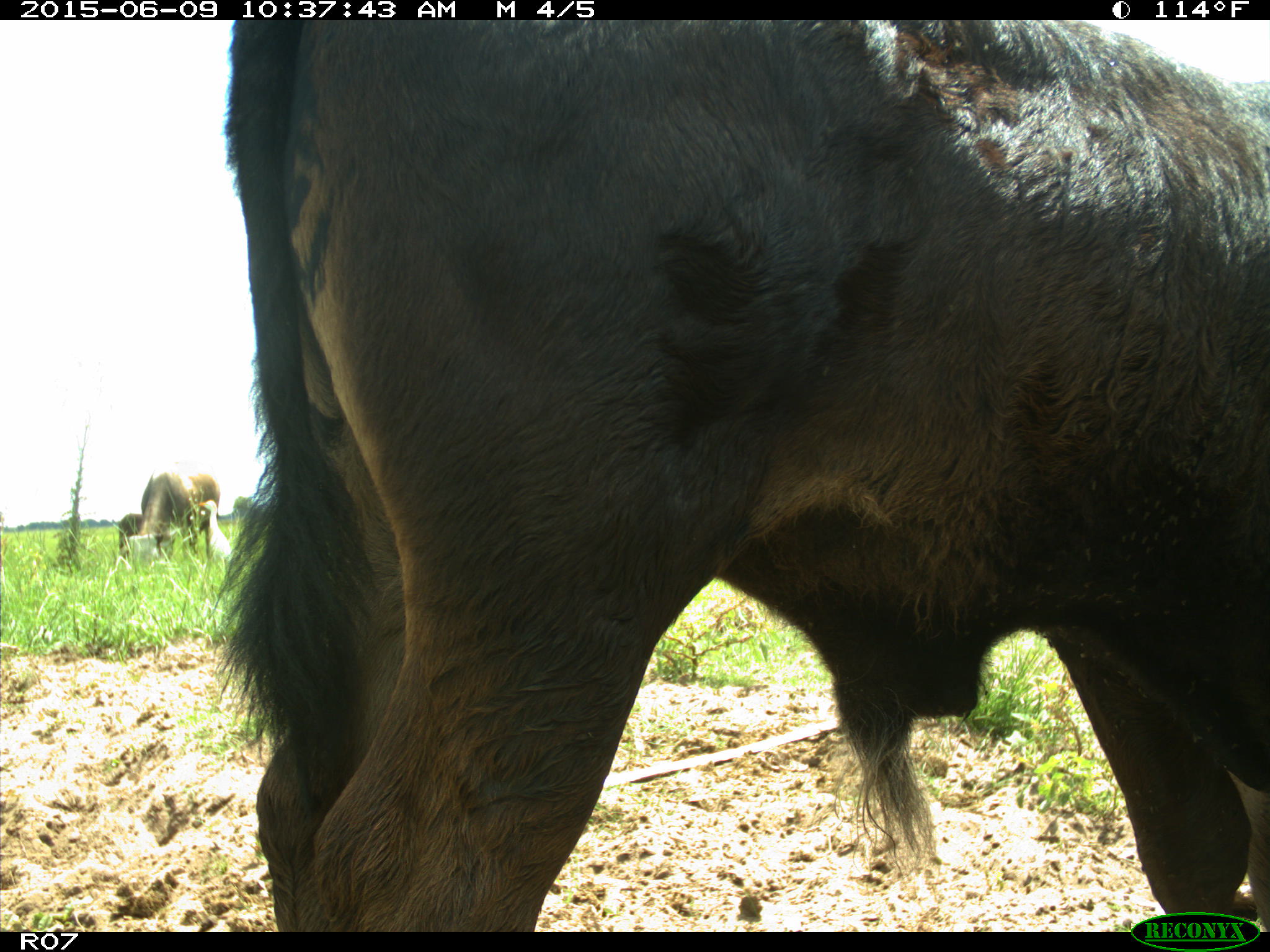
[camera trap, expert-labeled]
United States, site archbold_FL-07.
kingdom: Animalia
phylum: Chordata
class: Mammalia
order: Artiodactyla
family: Bovidae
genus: Bos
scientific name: Bos taurus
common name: domestic cow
Bos taurus (domestic cow).